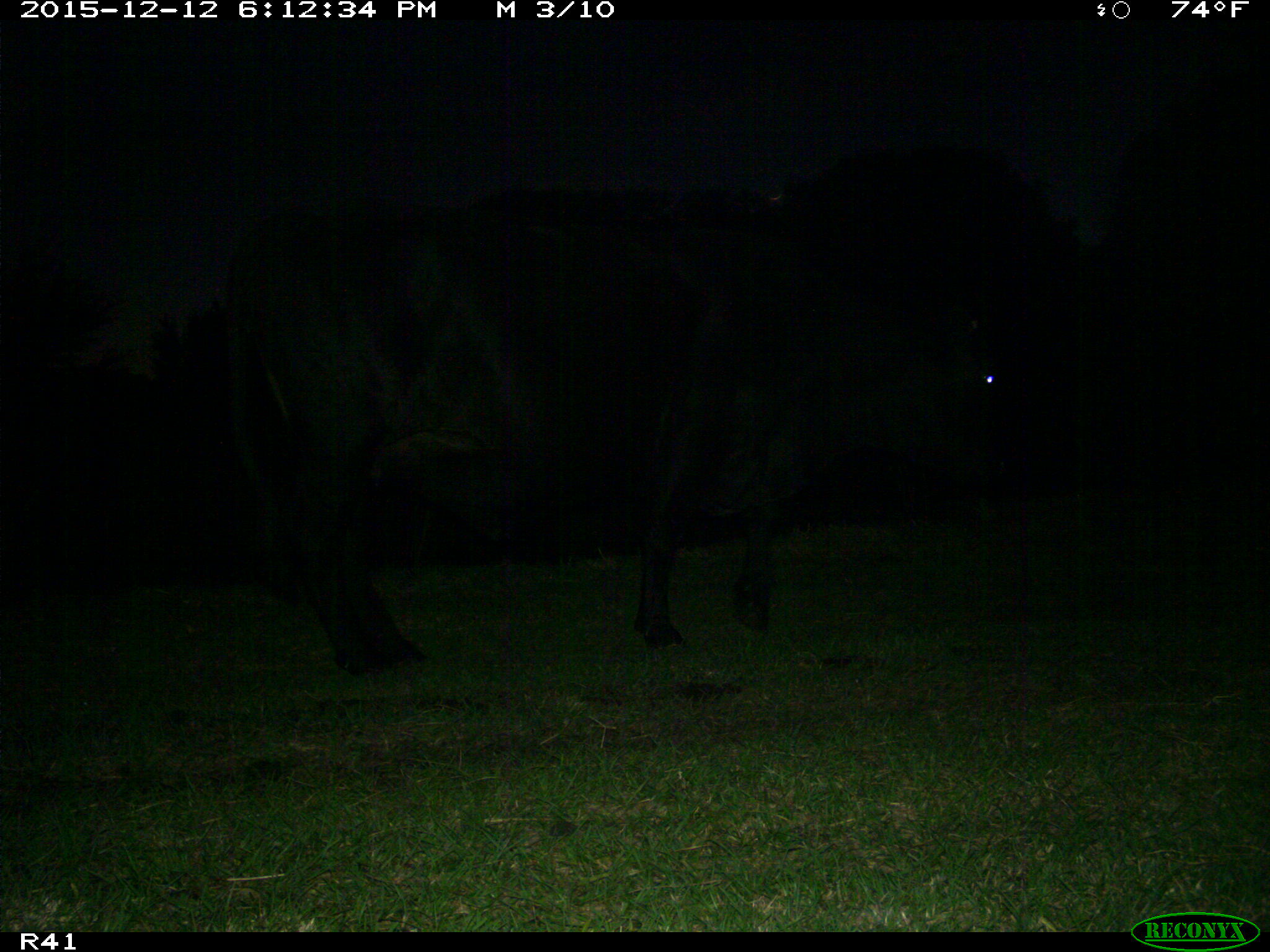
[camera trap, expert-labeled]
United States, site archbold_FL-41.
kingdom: Animalia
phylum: Chordata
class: Mammalia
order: Artiodactyla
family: Bovidae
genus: Bos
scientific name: Bos taurus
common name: domestic cow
Bos taurus (domestic cow).